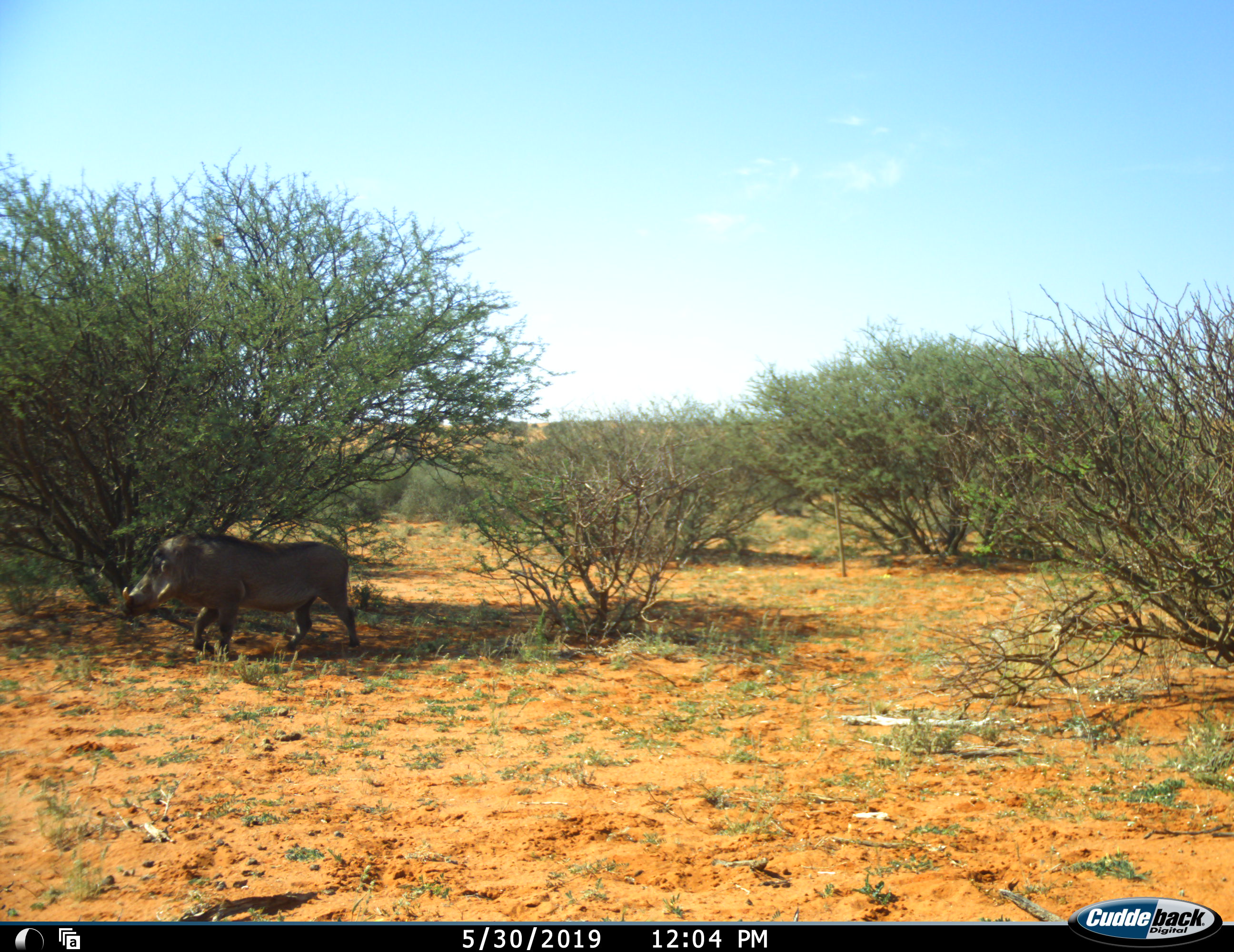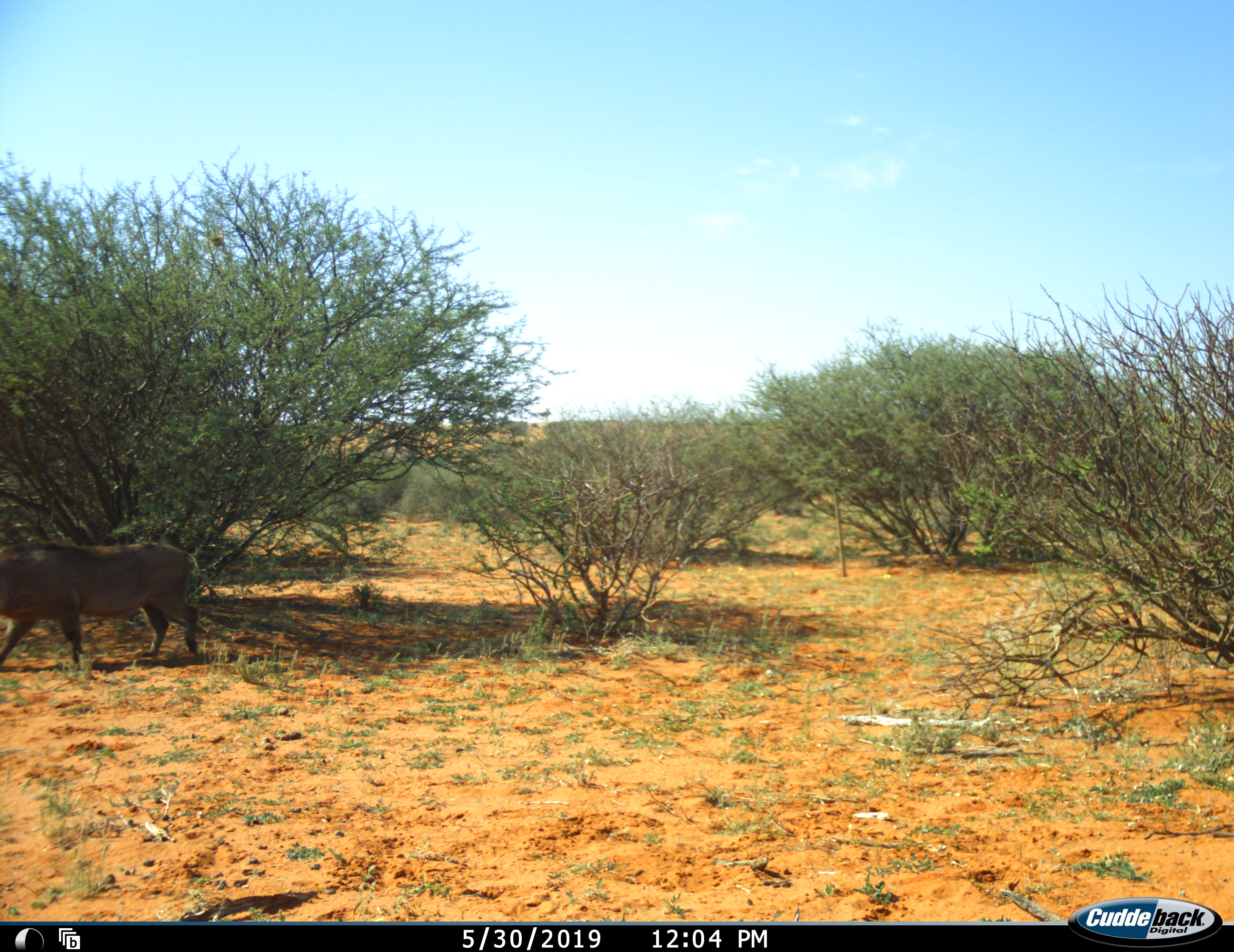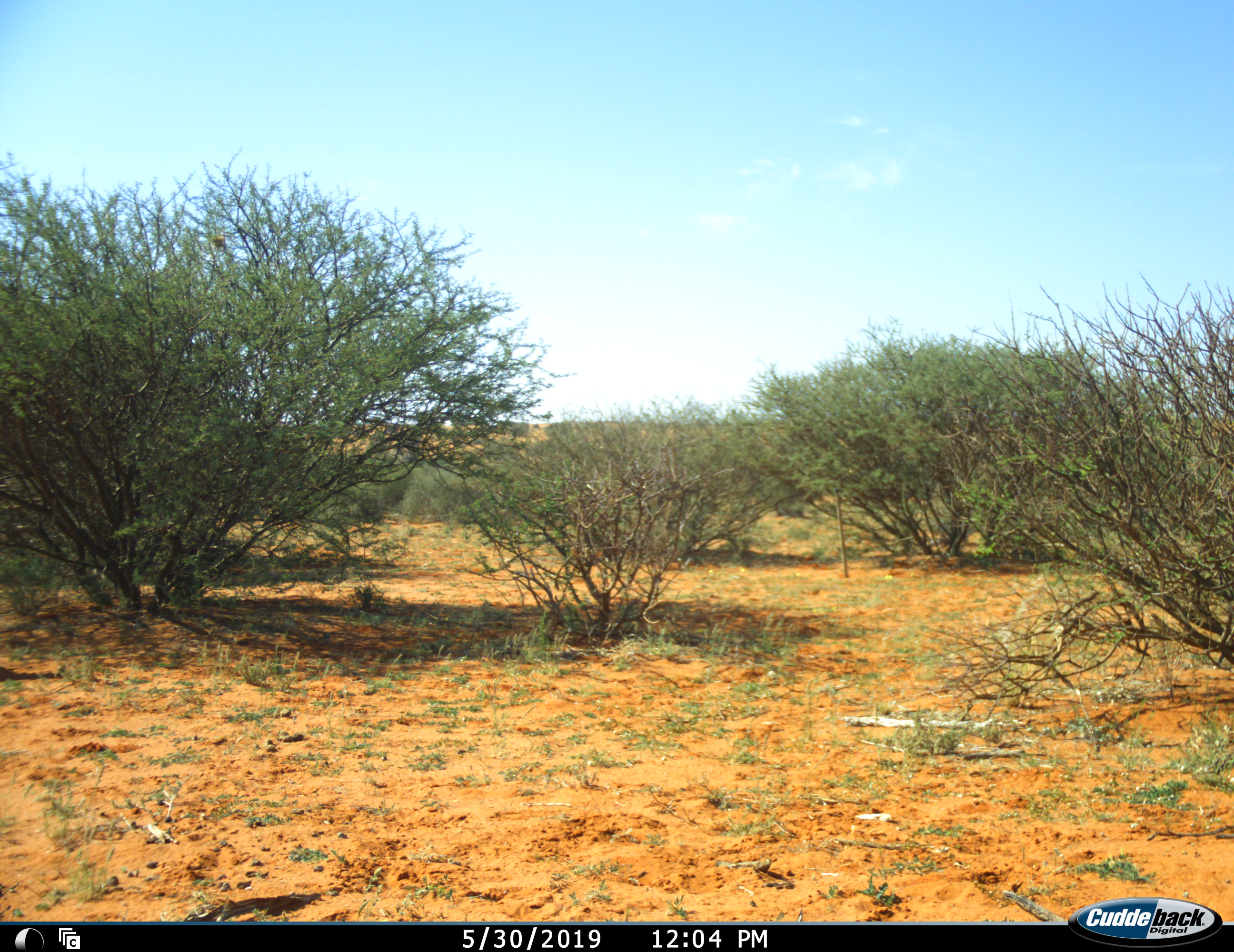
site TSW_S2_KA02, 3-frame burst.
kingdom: Animalia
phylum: Chordata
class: Mammalia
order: Artiodactyla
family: Suidae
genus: Phacochoerus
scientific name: Phacochoerus africanus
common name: warthog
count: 1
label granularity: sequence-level